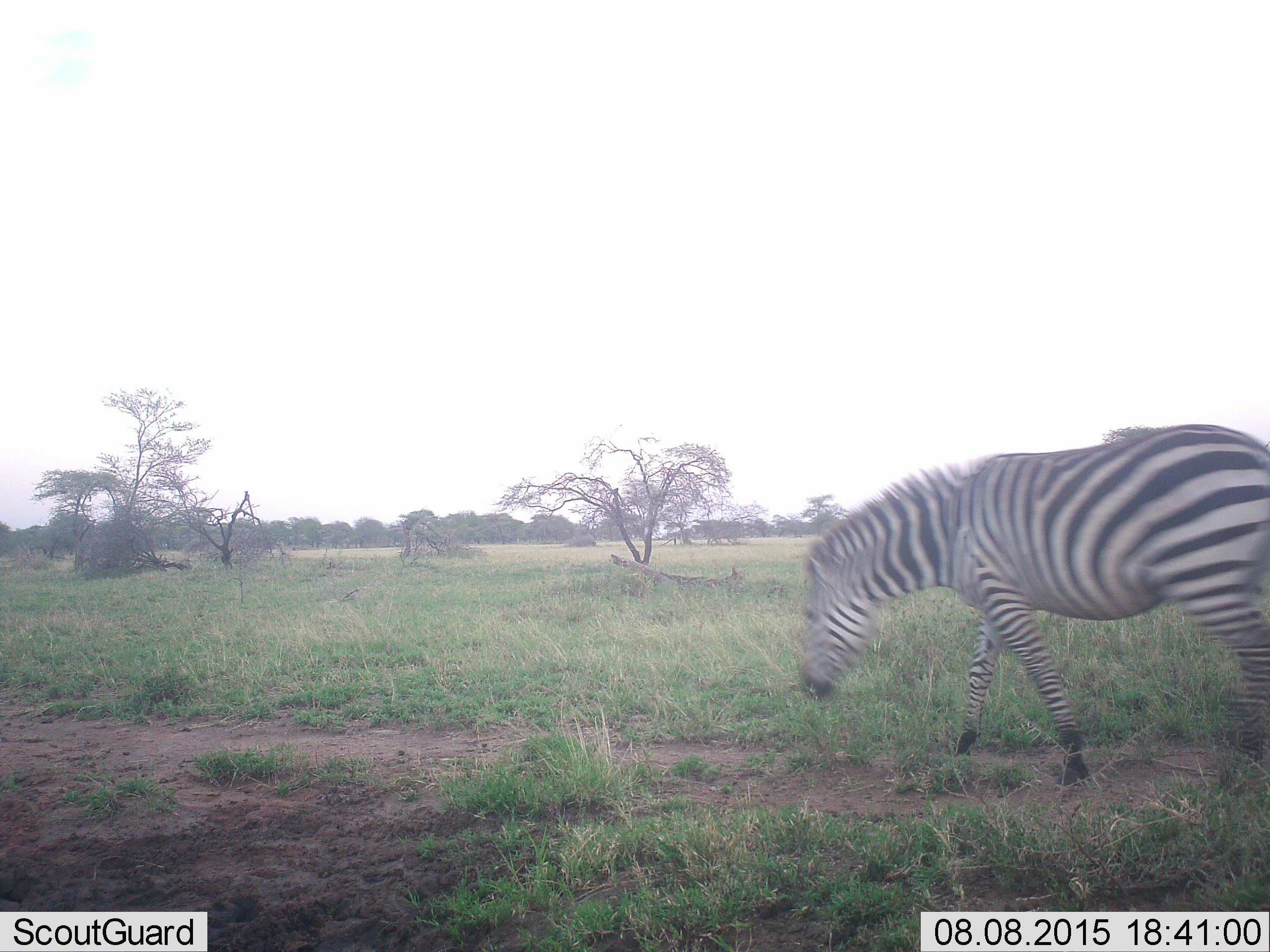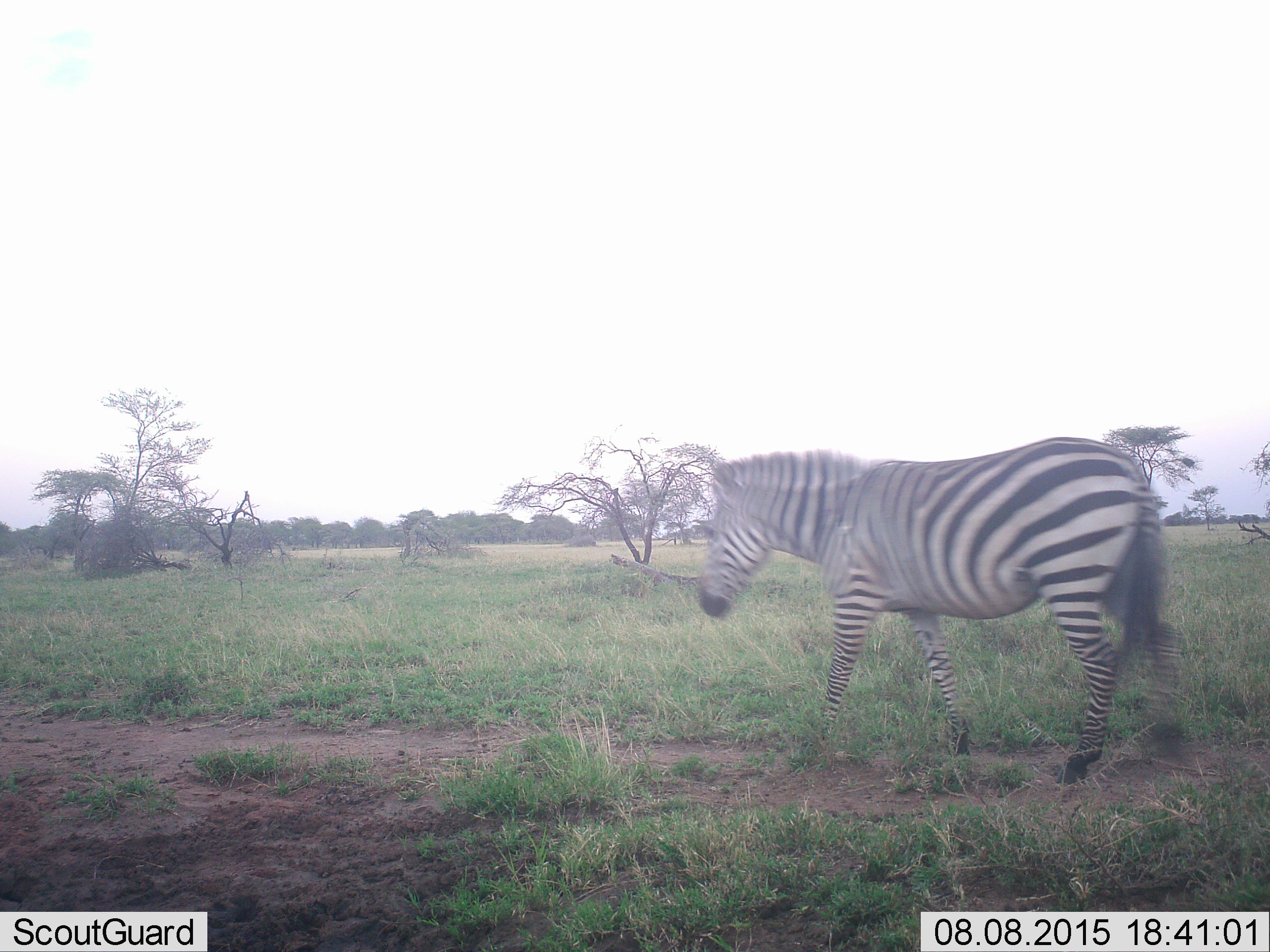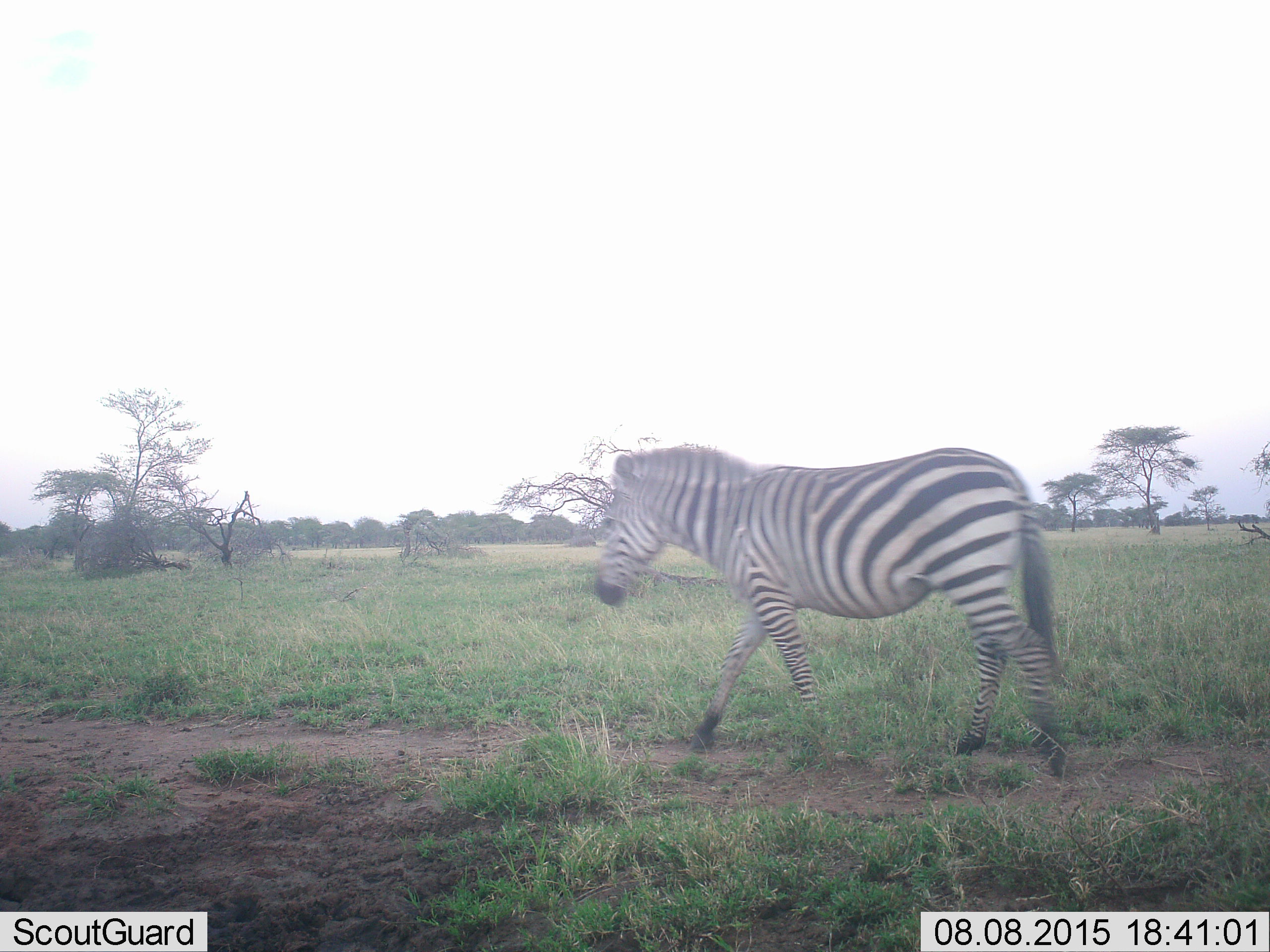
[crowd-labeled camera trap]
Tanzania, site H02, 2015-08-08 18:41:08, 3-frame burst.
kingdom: Animalia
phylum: Chordata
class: Mammalia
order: Perissodactyla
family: Equidae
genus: Equus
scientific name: Equus quagga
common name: plains zebra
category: zebra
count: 1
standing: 0%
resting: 0%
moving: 100%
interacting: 0%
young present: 0%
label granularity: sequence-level